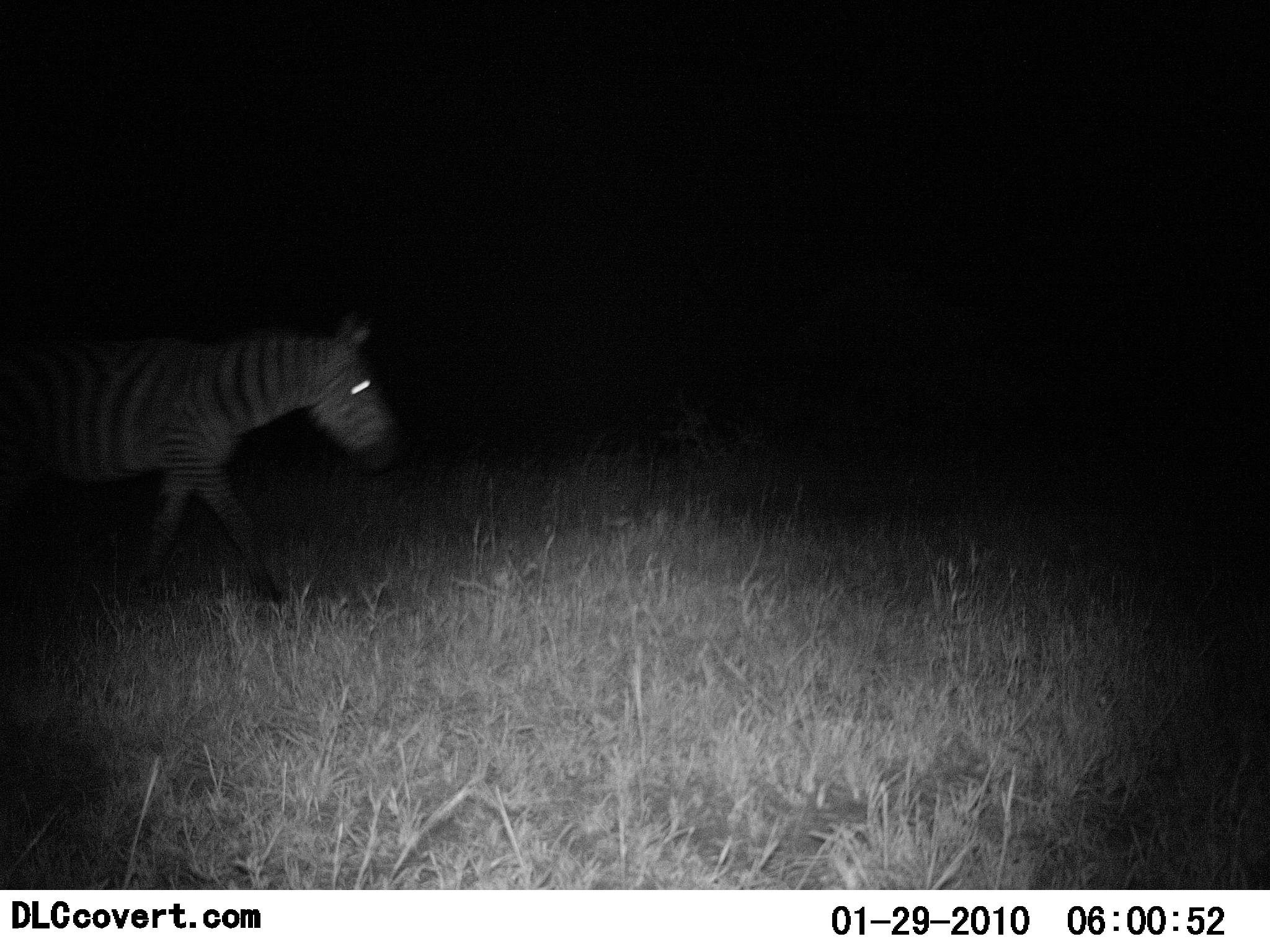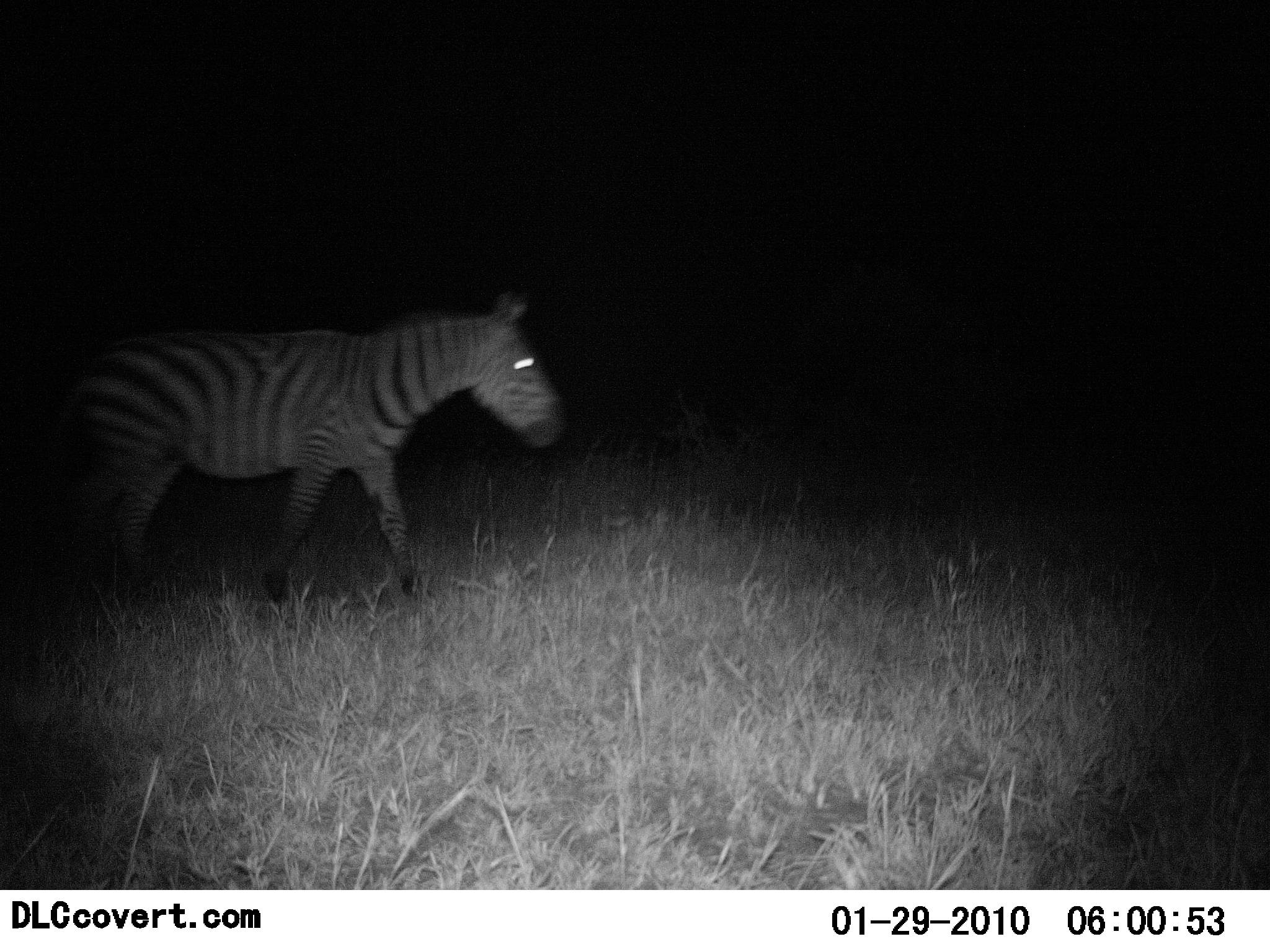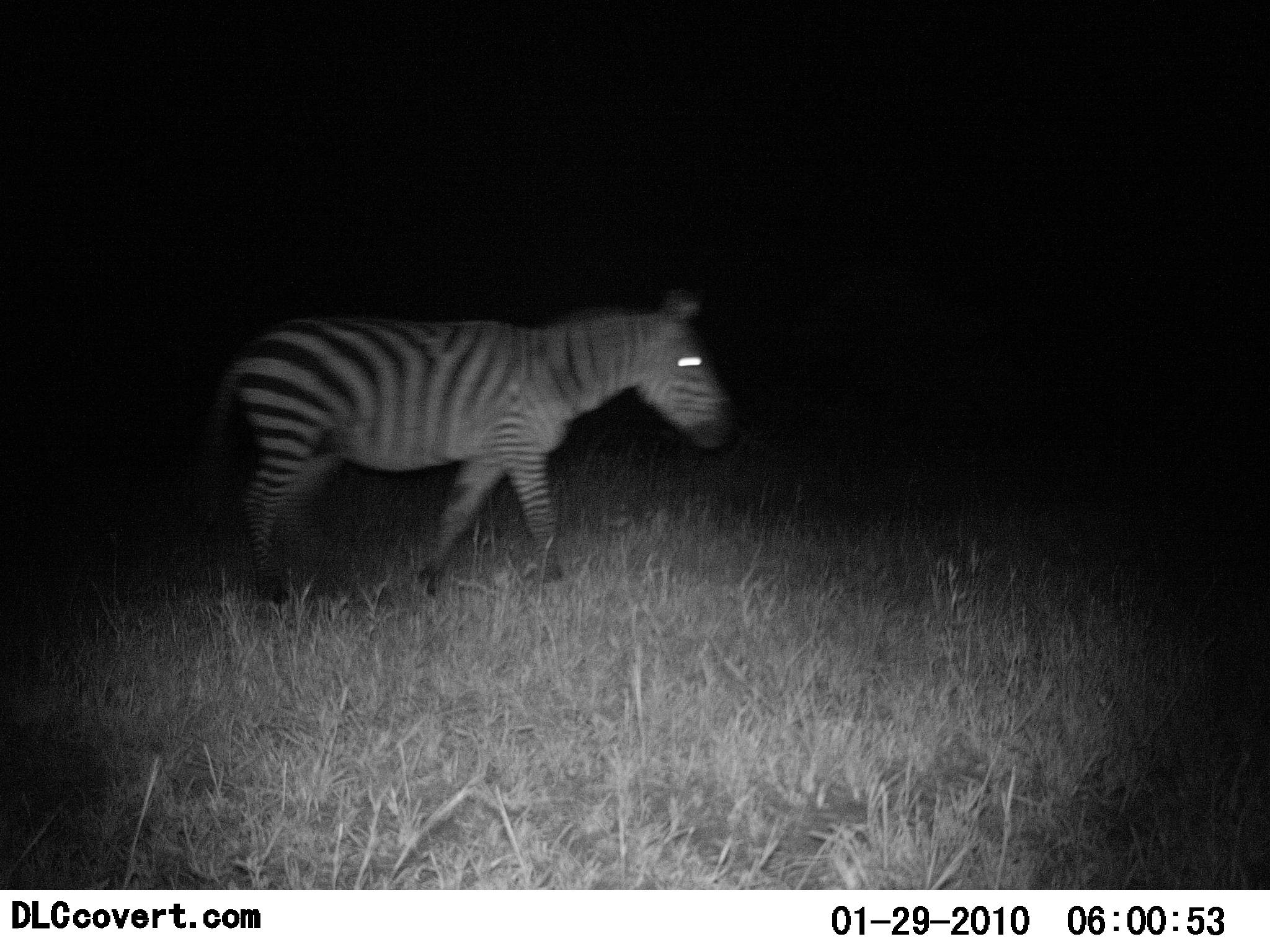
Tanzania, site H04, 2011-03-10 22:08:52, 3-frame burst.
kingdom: Animalia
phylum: Chordata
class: Mammalia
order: Perissodactyla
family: Equidae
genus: Equus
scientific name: Equus quagga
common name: plains zebra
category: zebra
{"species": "zebra (plains zebra) (Equus quagga)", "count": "1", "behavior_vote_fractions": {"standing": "0%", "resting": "0%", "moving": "100%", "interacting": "0%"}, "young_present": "0%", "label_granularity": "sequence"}